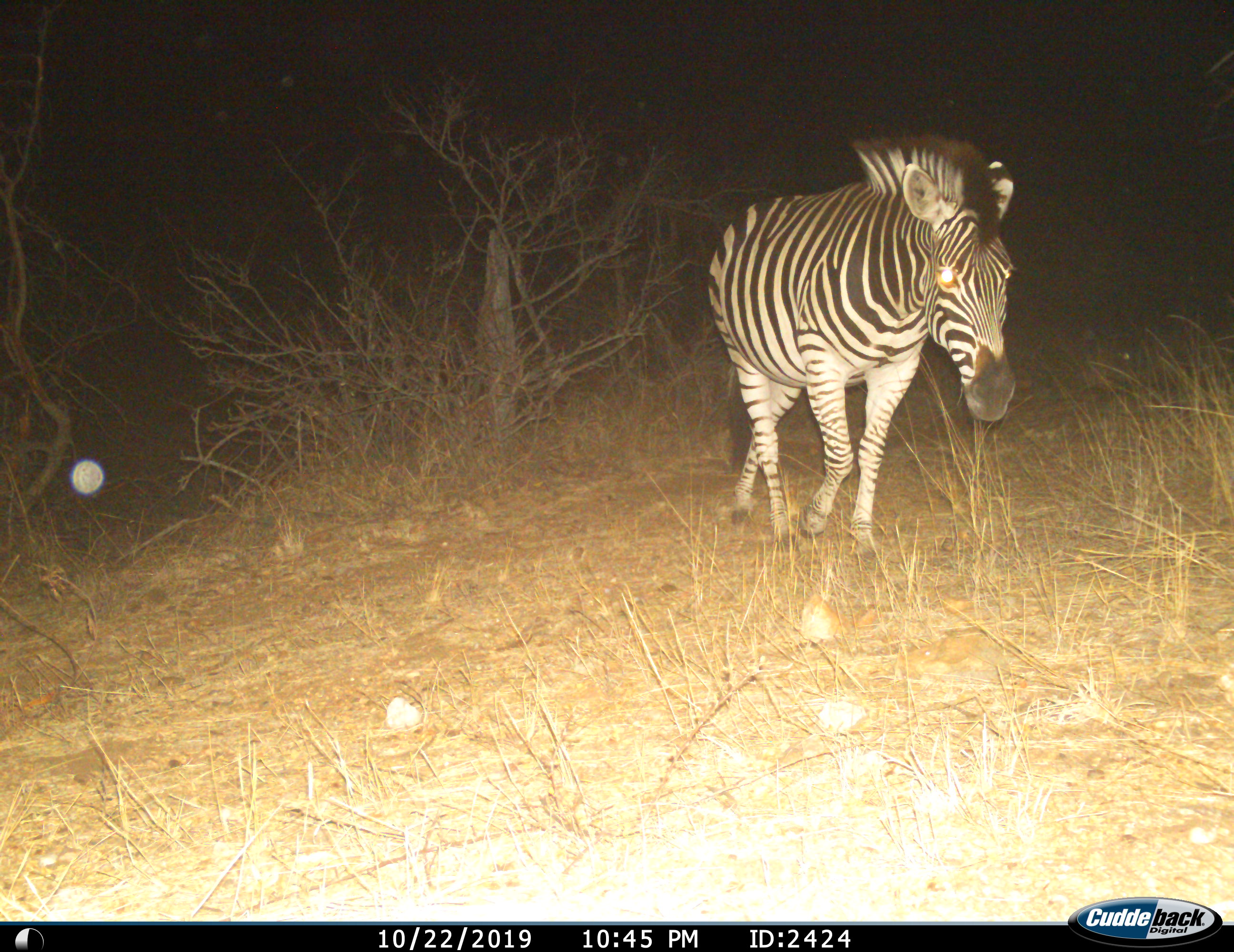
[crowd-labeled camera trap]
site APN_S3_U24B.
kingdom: Animalia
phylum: Chordata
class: Mammalia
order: Perissodactyla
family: Equidae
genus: Equus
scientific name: Equus quagga burchellii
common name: burchell's zebra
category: zebraburchells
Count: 1.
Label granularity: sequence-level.